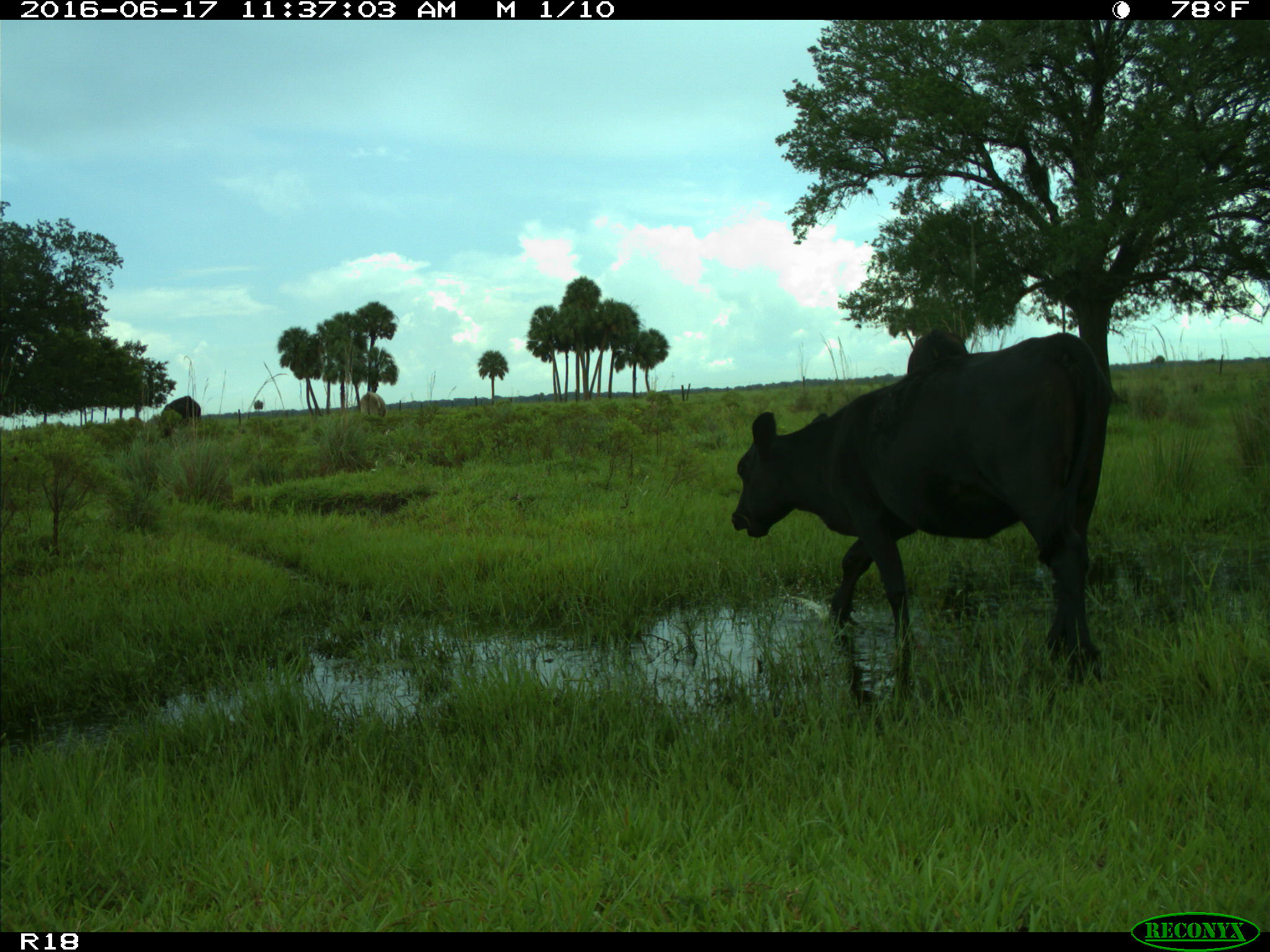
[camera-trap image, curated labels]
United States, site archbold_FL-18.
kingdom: Animalia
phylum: Chordata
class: Mammalia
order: Artiodactyla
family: Bovidae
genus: Bos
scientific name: Bos taurus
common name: domestic cow